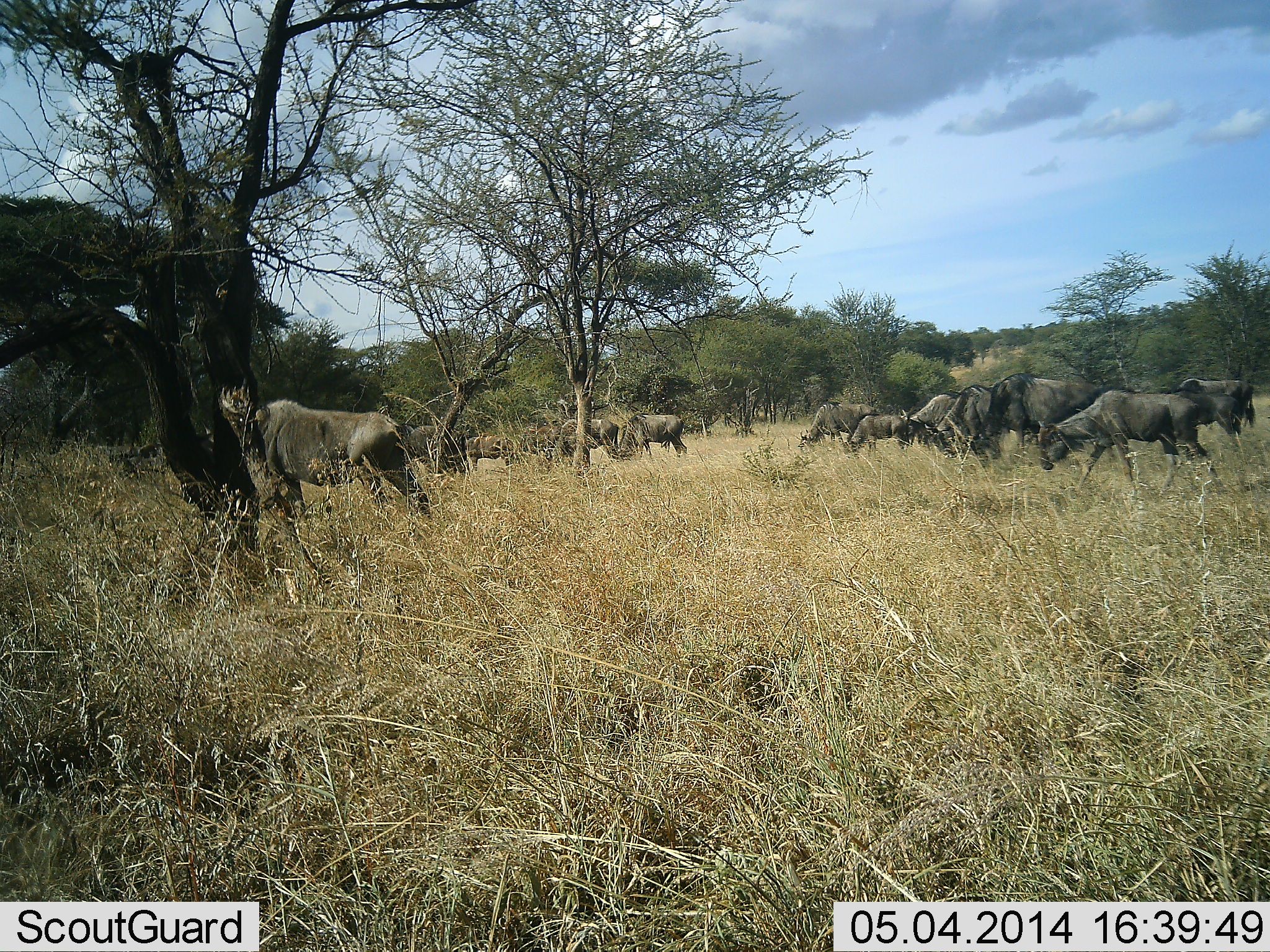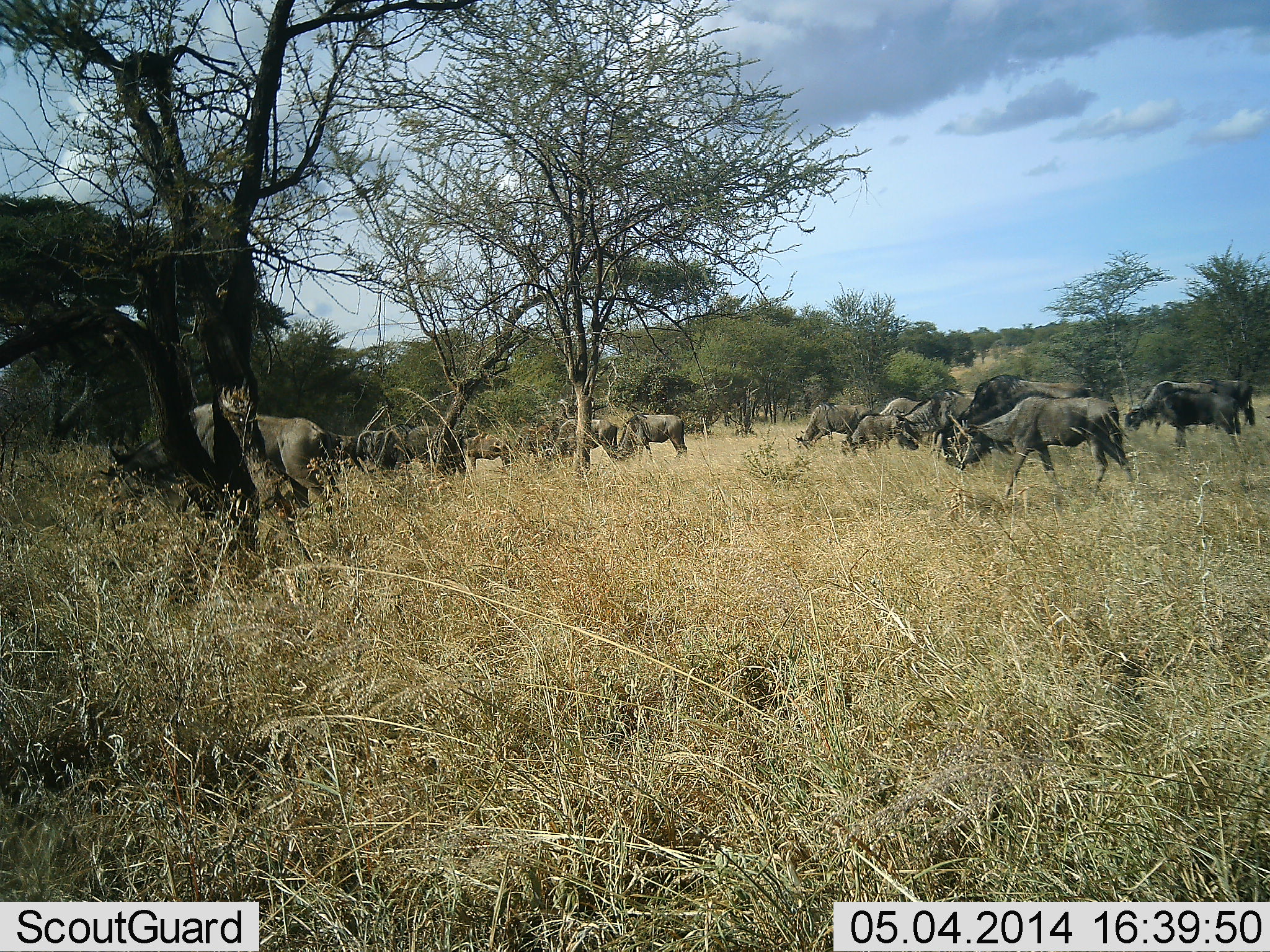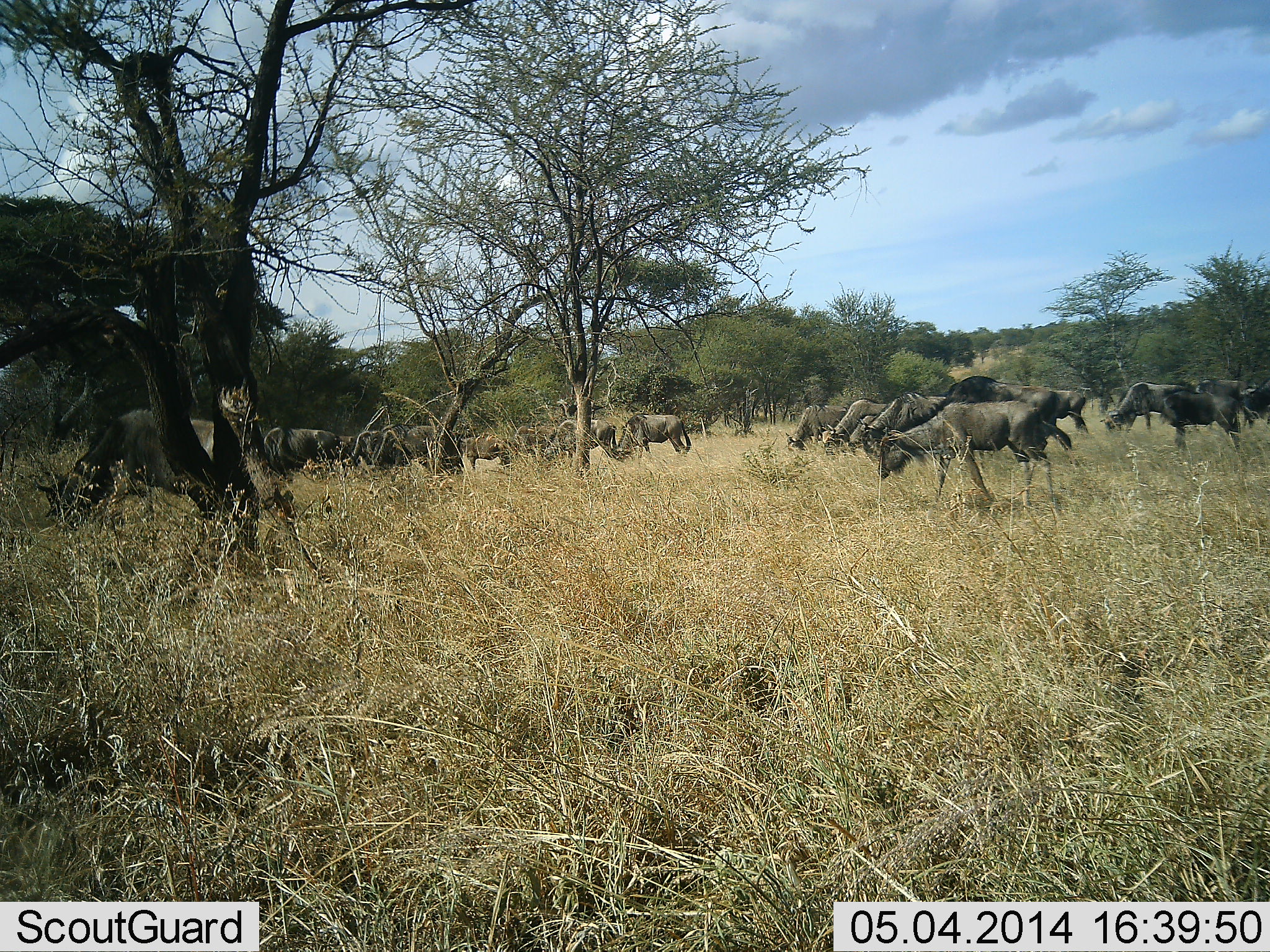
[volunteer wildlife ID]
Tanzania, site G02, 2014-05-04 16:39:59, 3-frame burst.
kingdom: Animalia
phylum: Chordata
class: Mammalia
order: Artiodactyla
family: Bovidae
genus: Connochaetes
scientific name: Connochaetes taurinus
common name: blue wildebeest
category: wildebeest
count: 11-50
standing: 36%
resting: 9%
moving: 100%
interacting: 9%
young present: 0%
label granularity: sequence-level